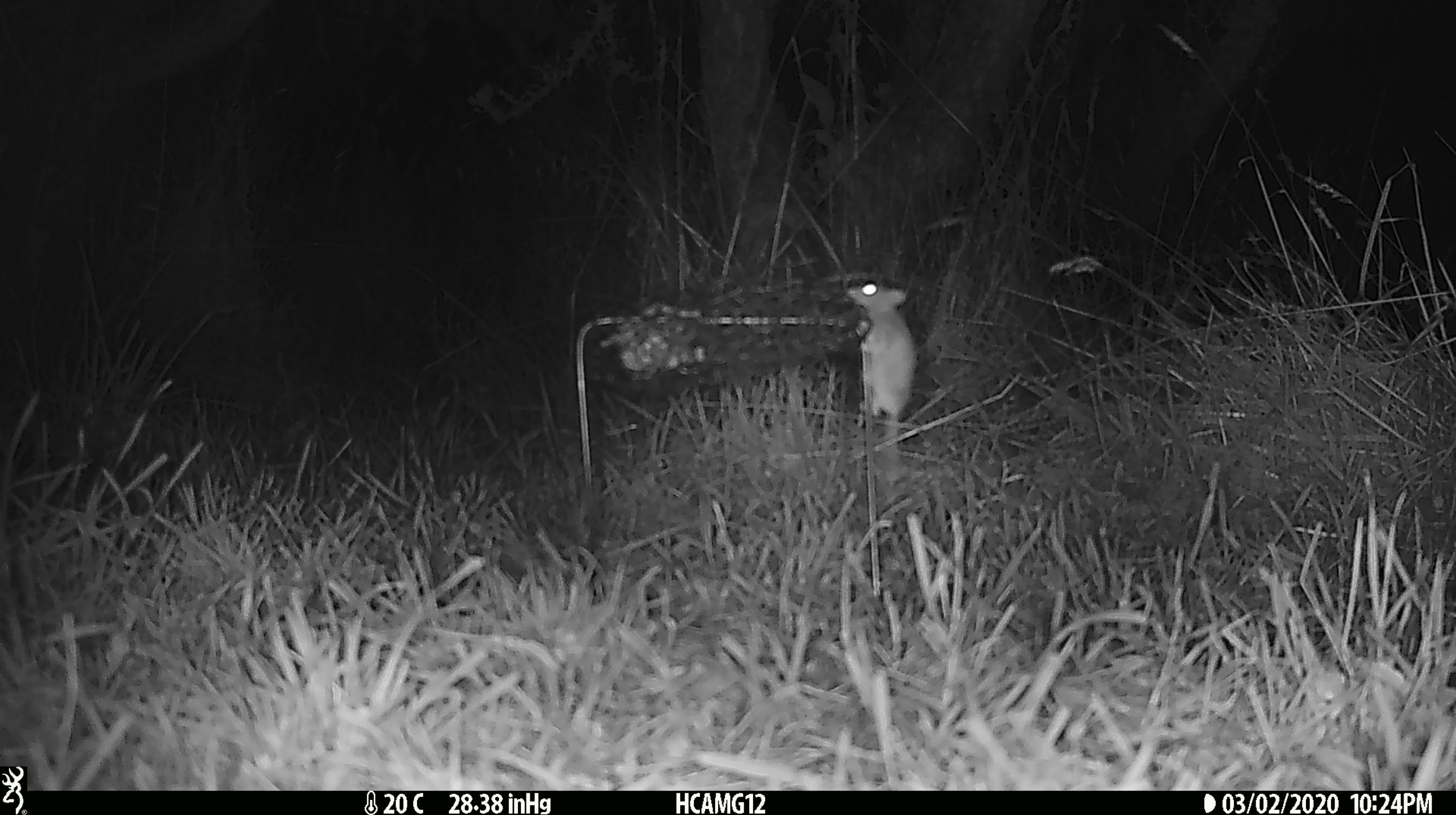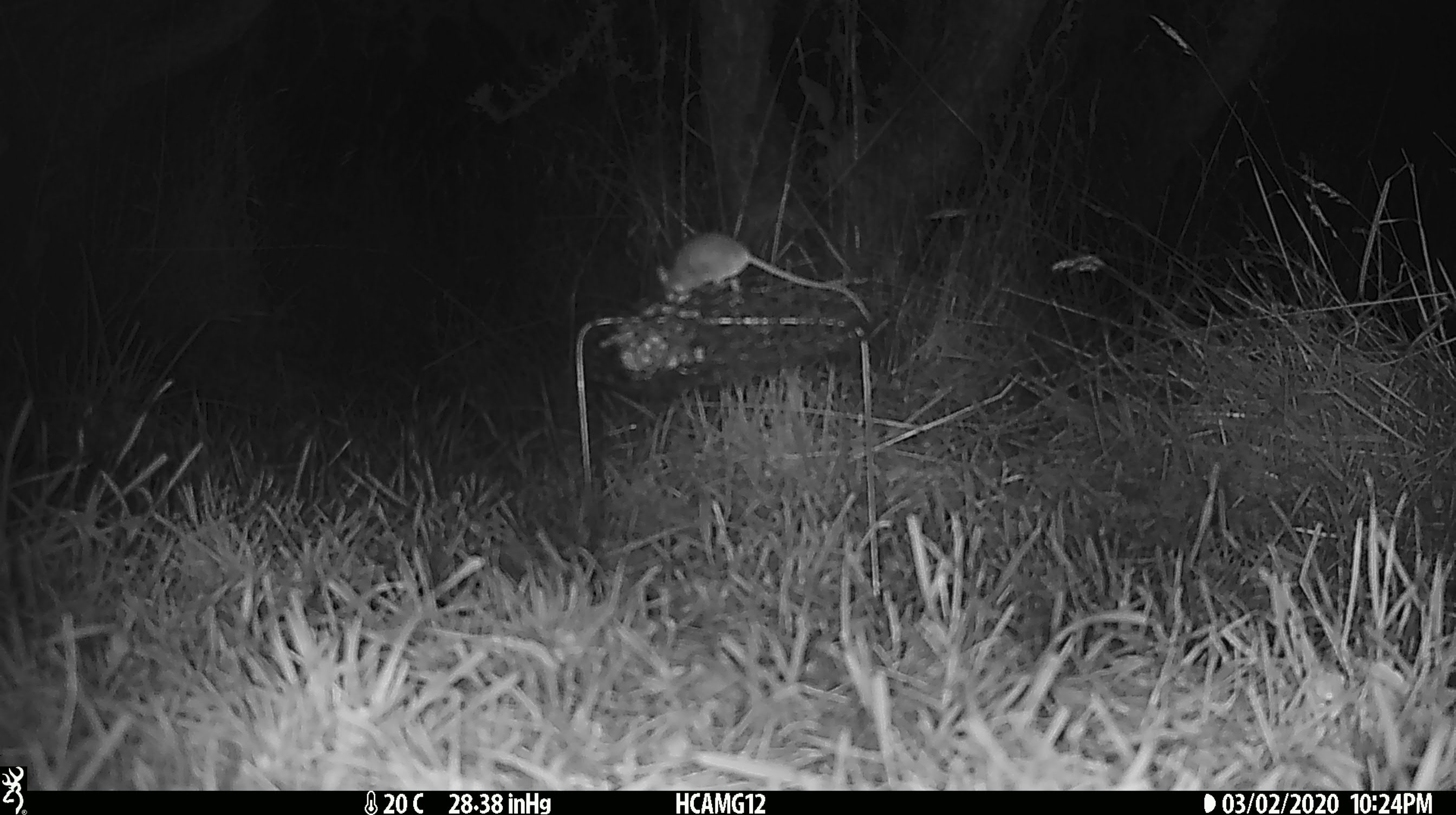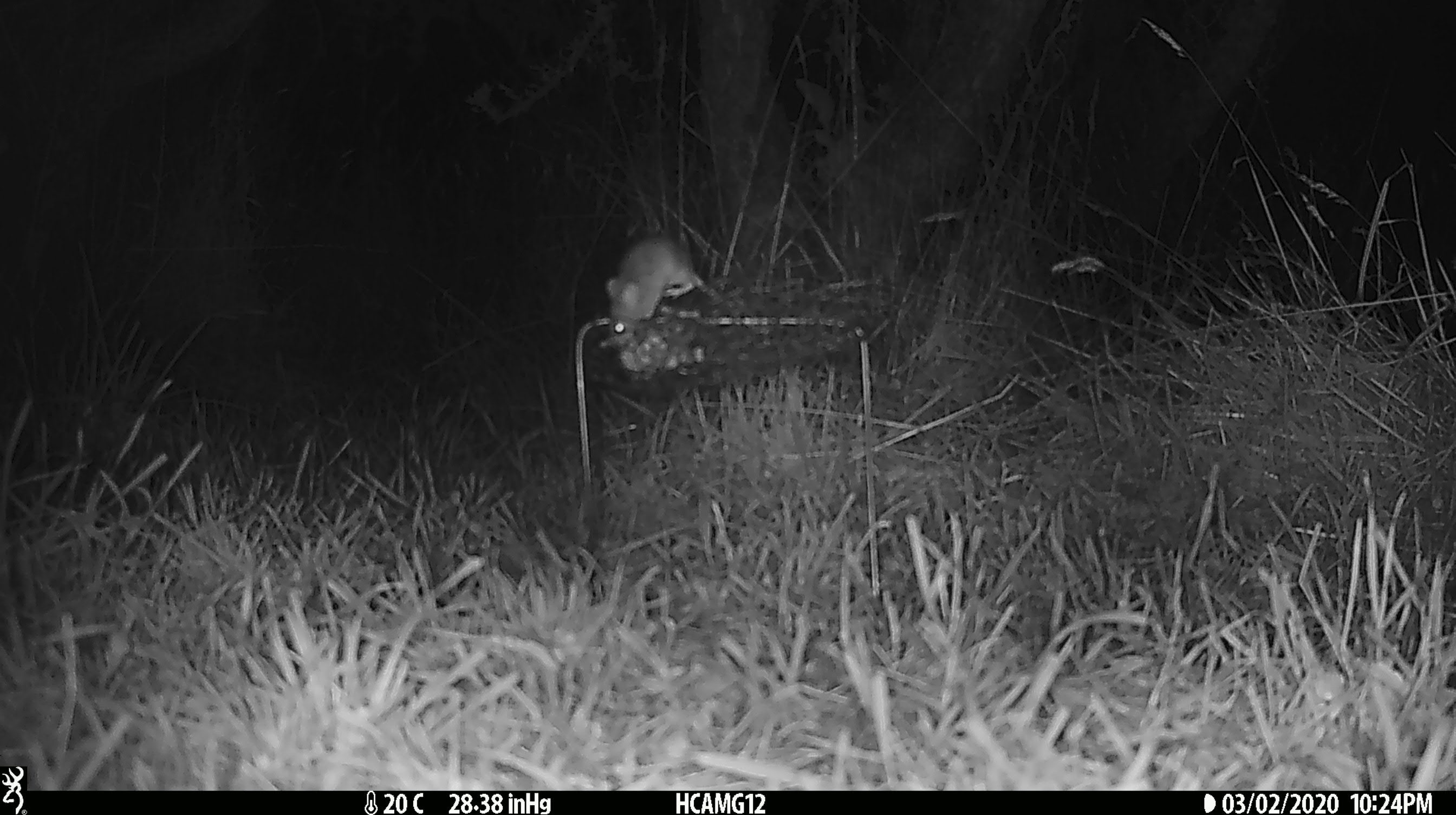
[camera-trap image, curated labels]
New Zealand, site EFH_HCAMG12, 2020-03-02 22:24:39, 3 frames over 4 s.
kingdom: Animalia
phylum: Chordata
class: Mammalia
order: Rodentia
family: Muridae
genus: Mus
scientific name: Mus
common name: mouse